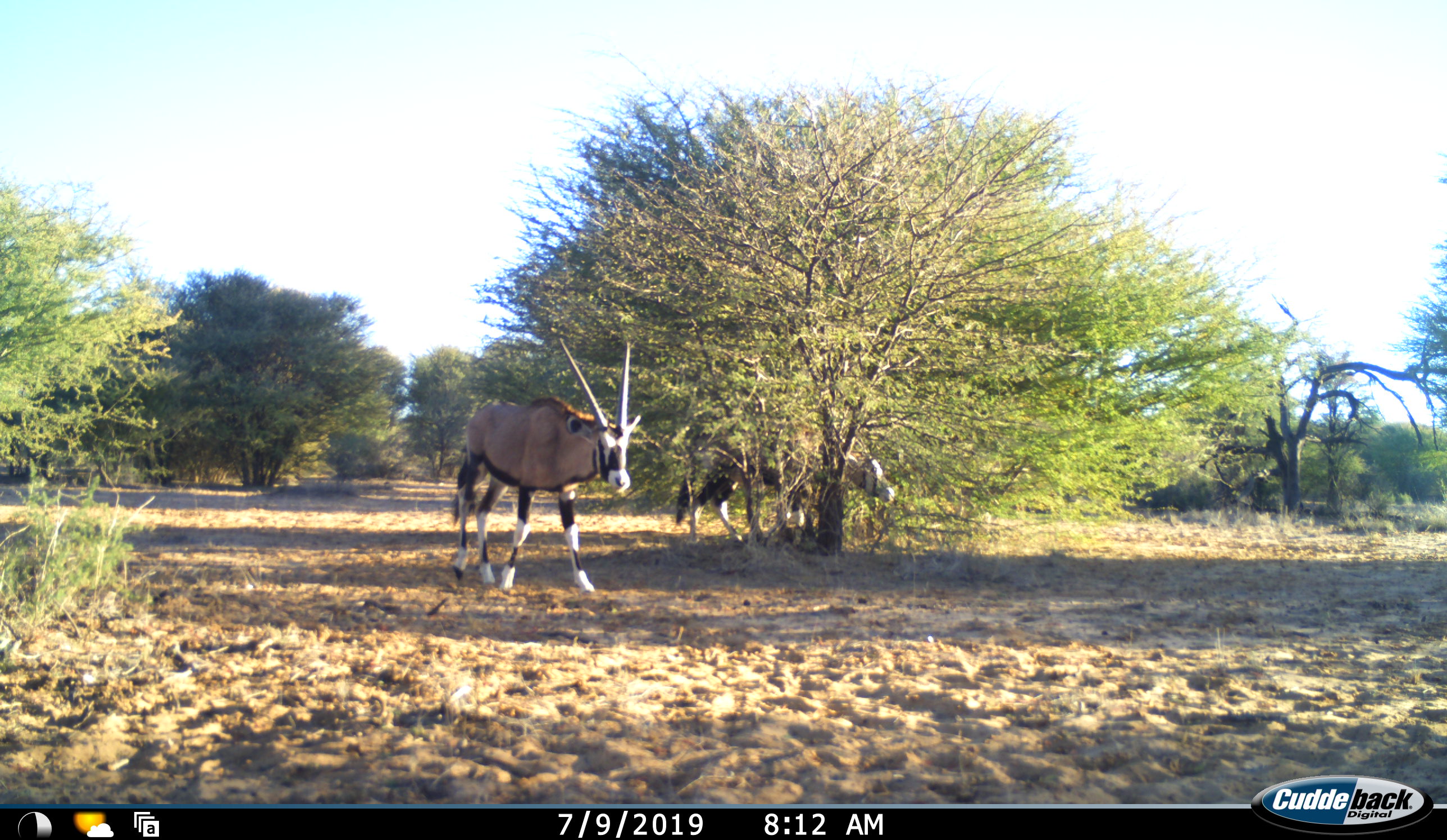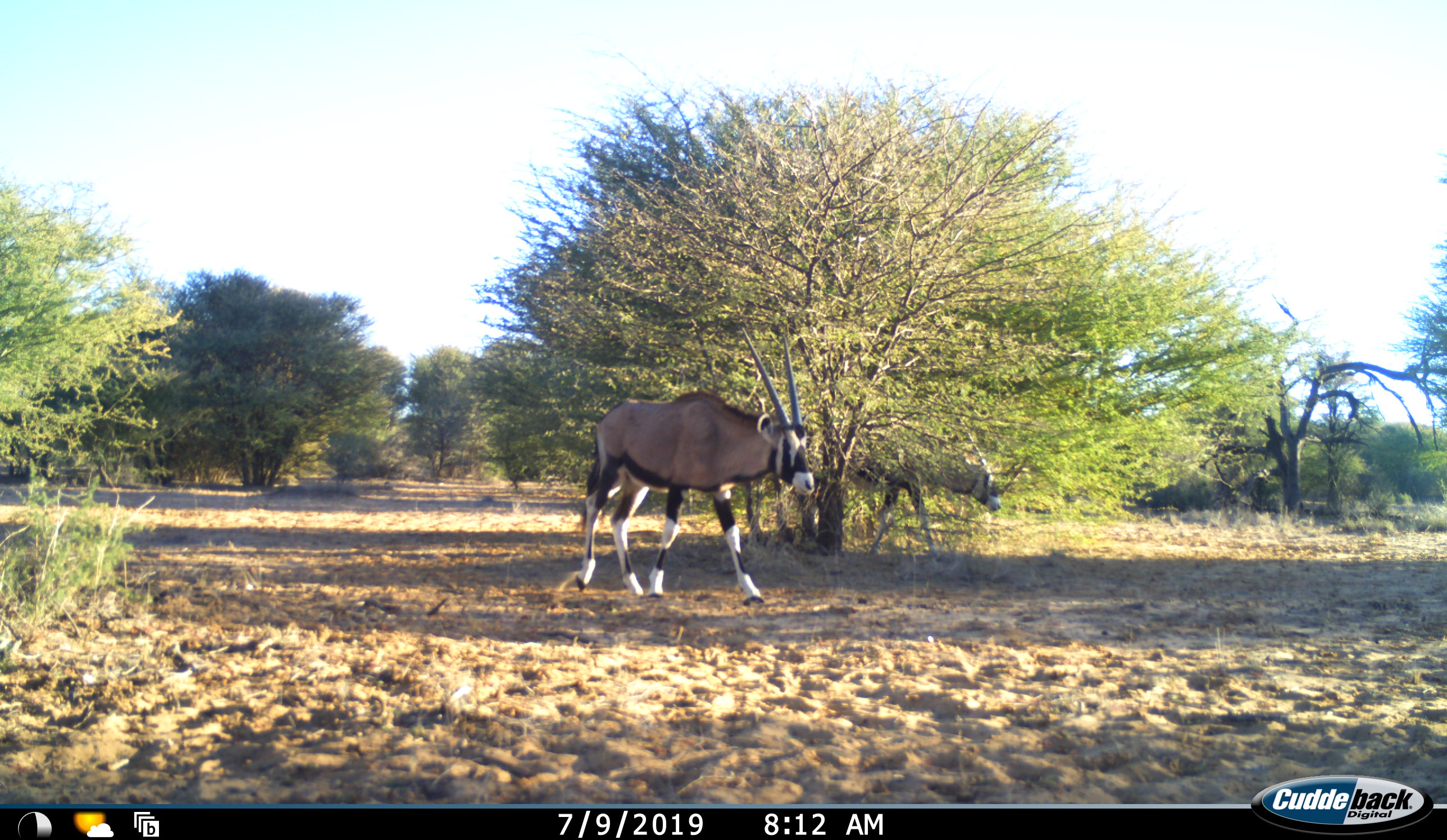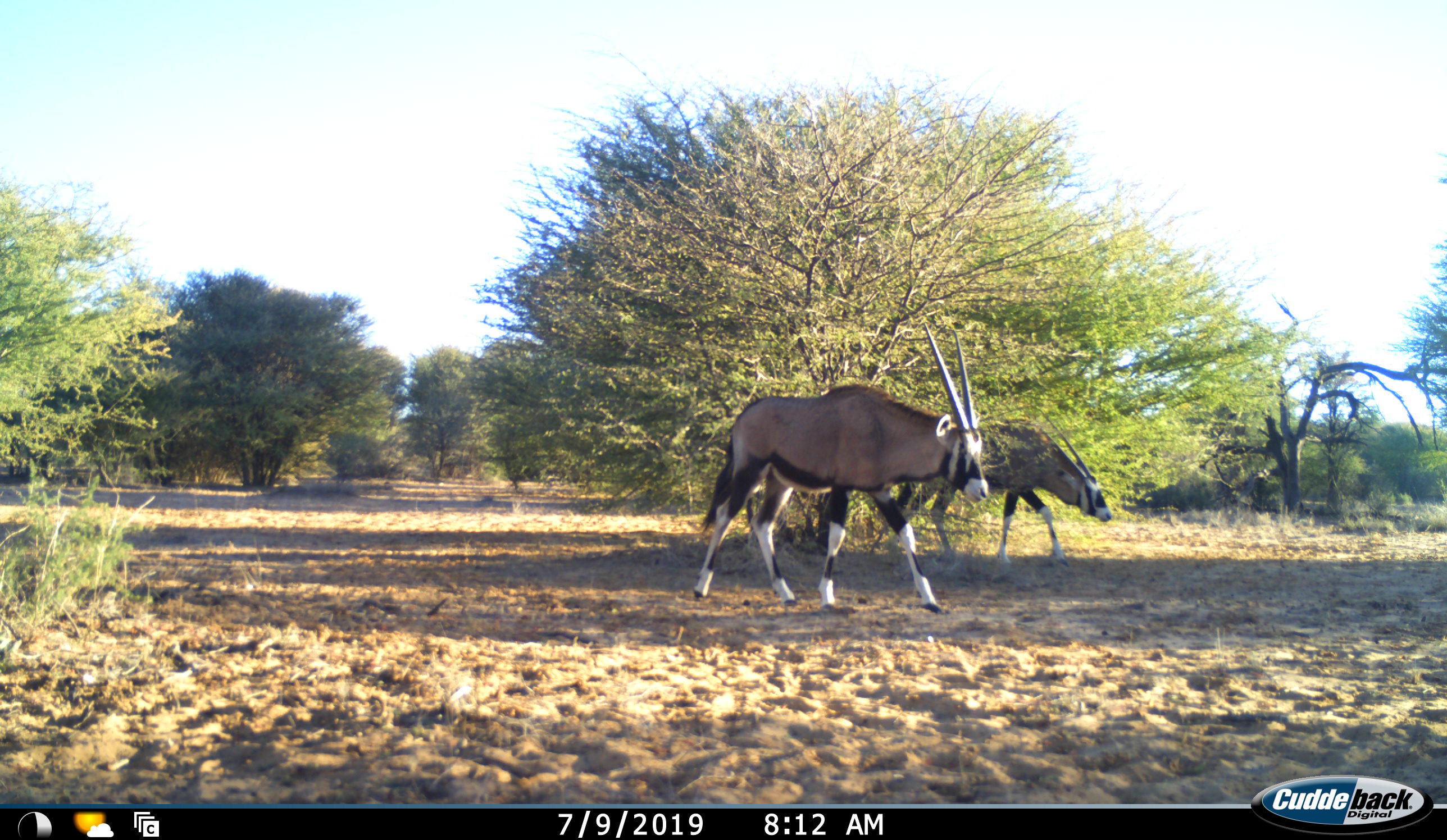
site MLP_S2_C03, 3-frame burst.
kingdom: Animalia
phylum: Chordata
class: Mammalia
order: Artiodactyla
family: Bovidae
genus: Oryx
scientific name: Oryx gazella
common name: gemsbok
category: oryx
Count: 2.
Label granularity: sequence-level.